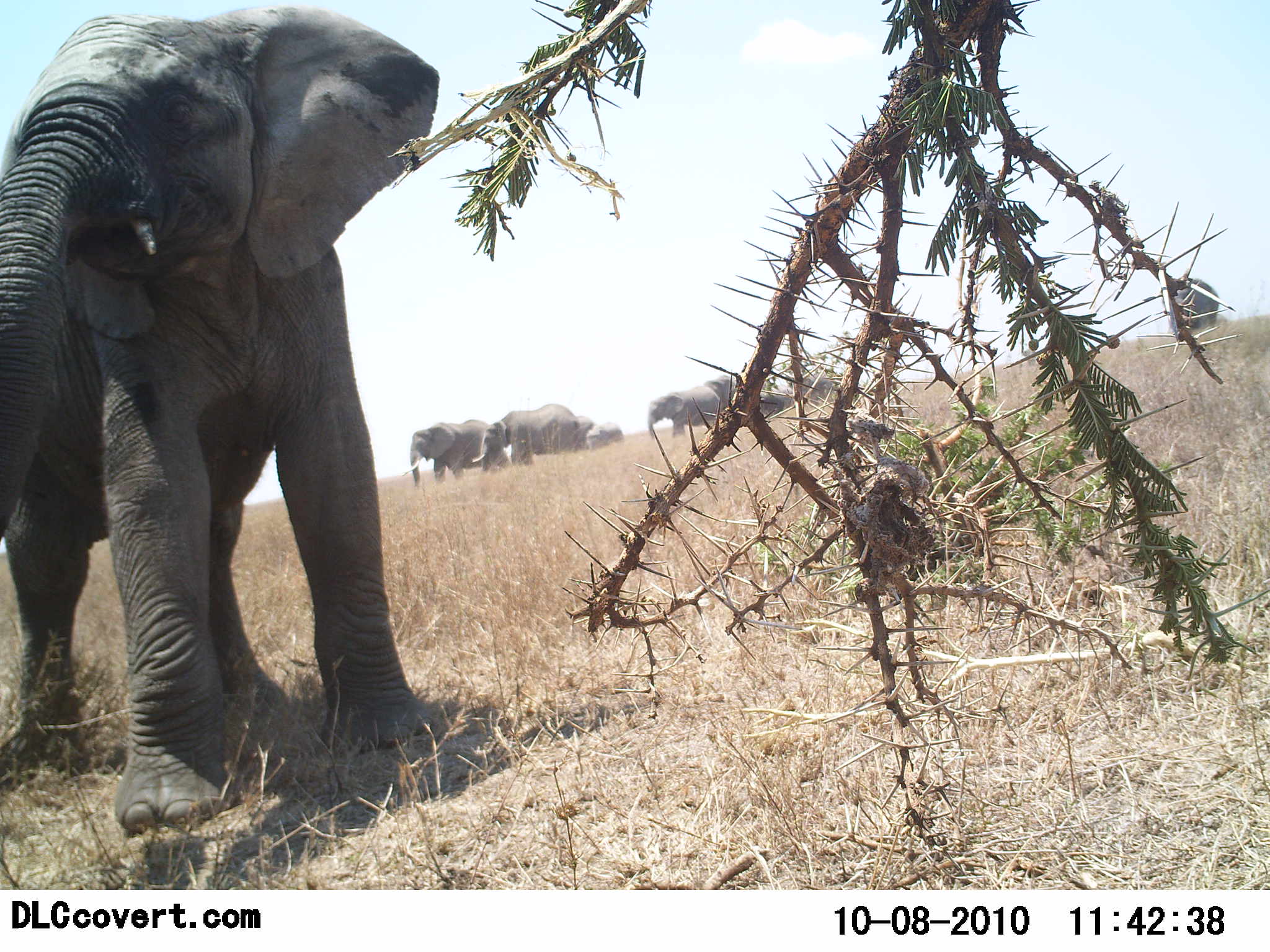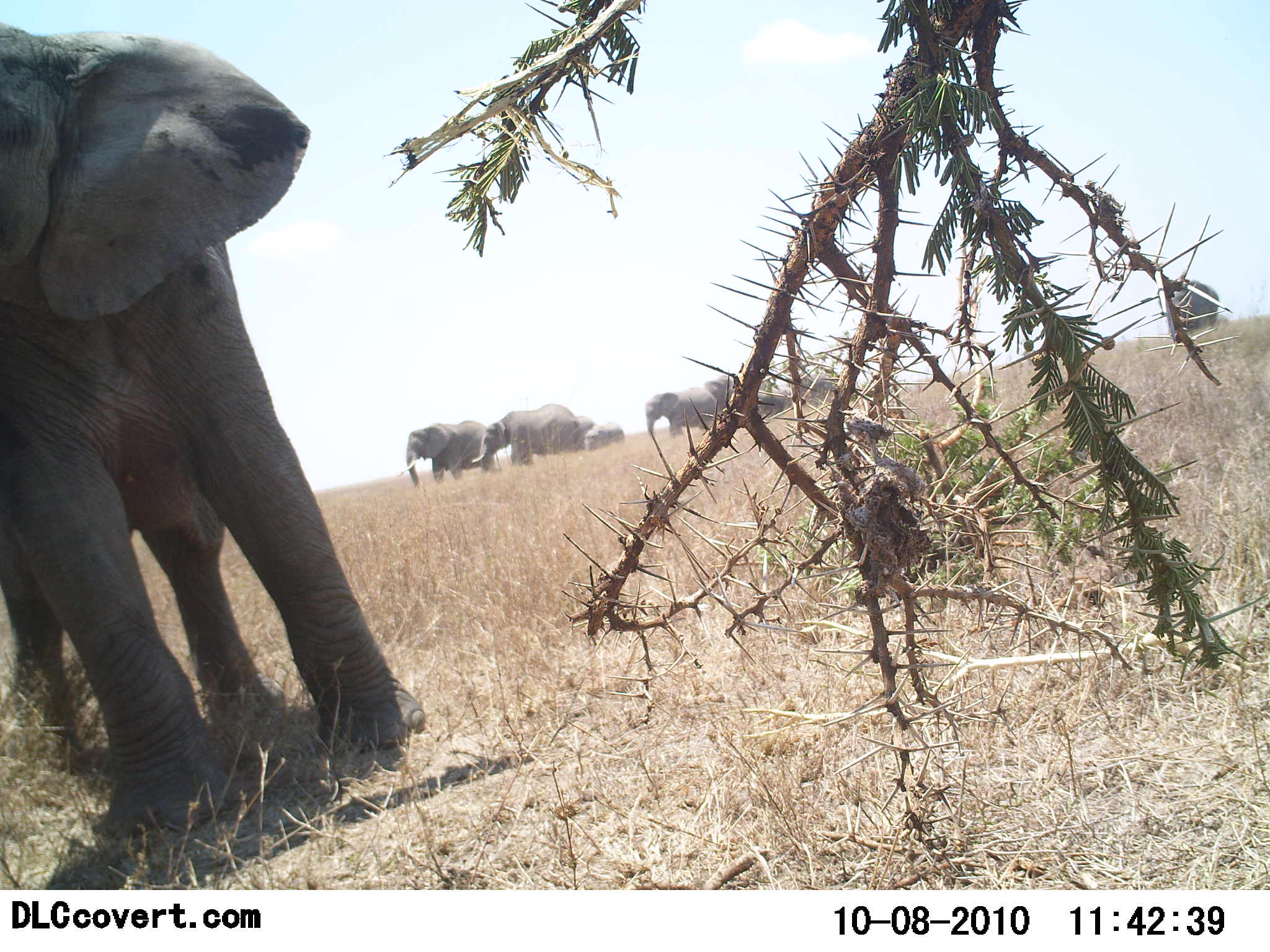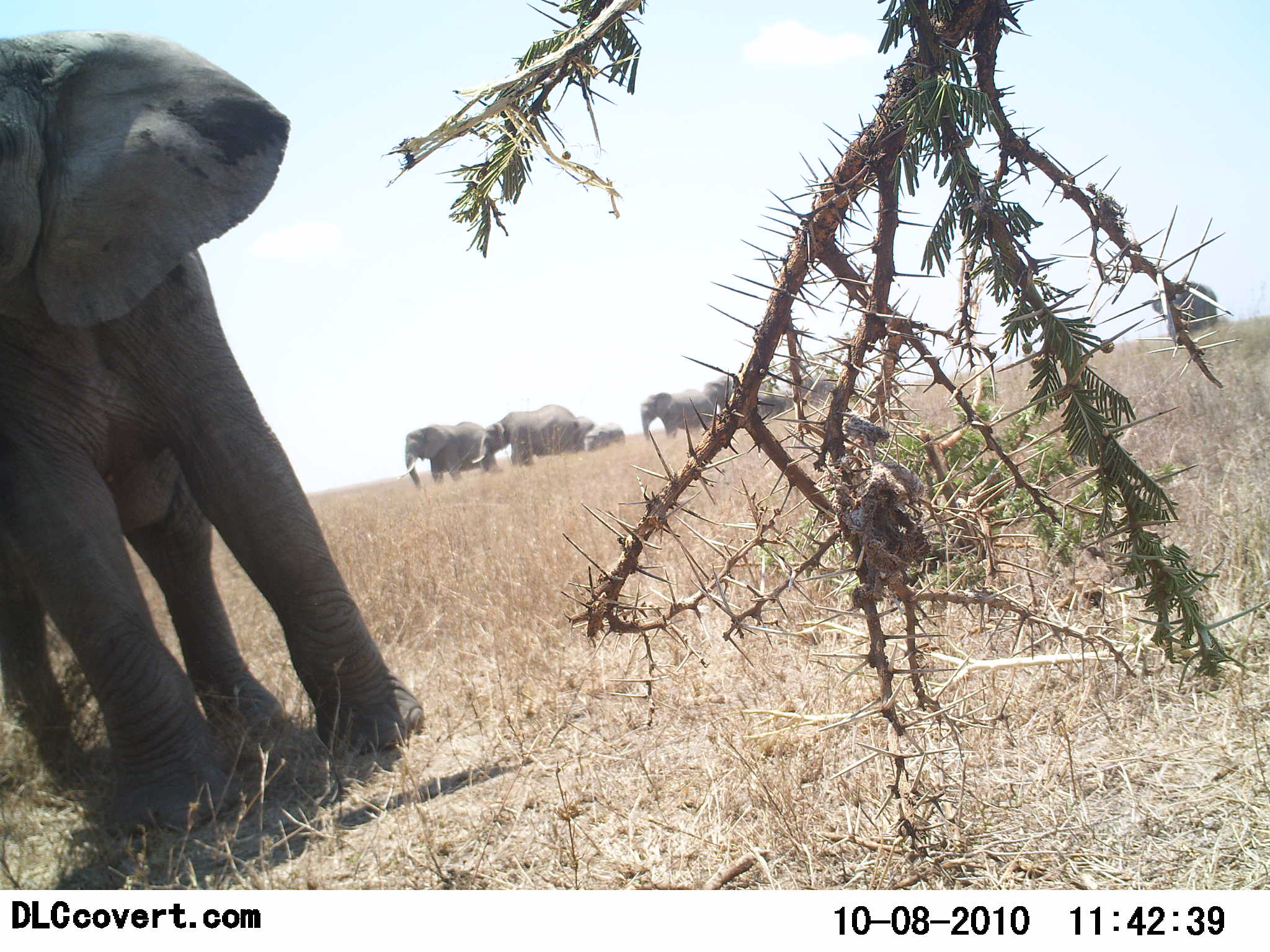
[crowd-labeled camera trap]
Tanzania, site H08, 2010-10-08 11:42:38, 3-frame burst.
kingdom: Animalia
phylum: Chordata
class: Mammalia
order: Proboscidea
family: Elephantidae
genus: Loxodonta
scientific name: Loxodonta africana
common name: african bush elephant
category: elephant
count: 7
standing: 73%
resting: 0%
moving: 80%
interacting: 7%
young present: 47%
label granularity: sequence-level